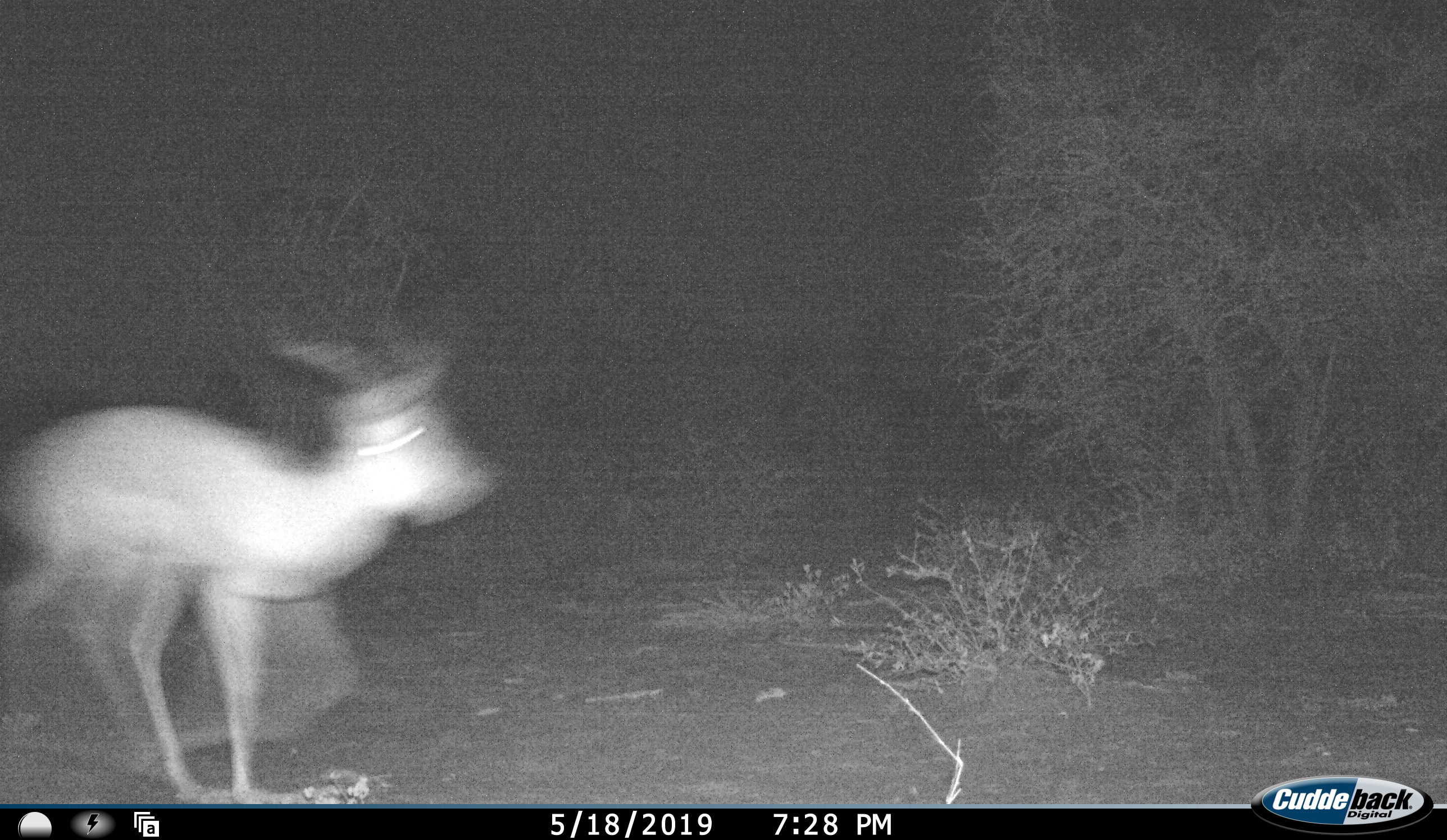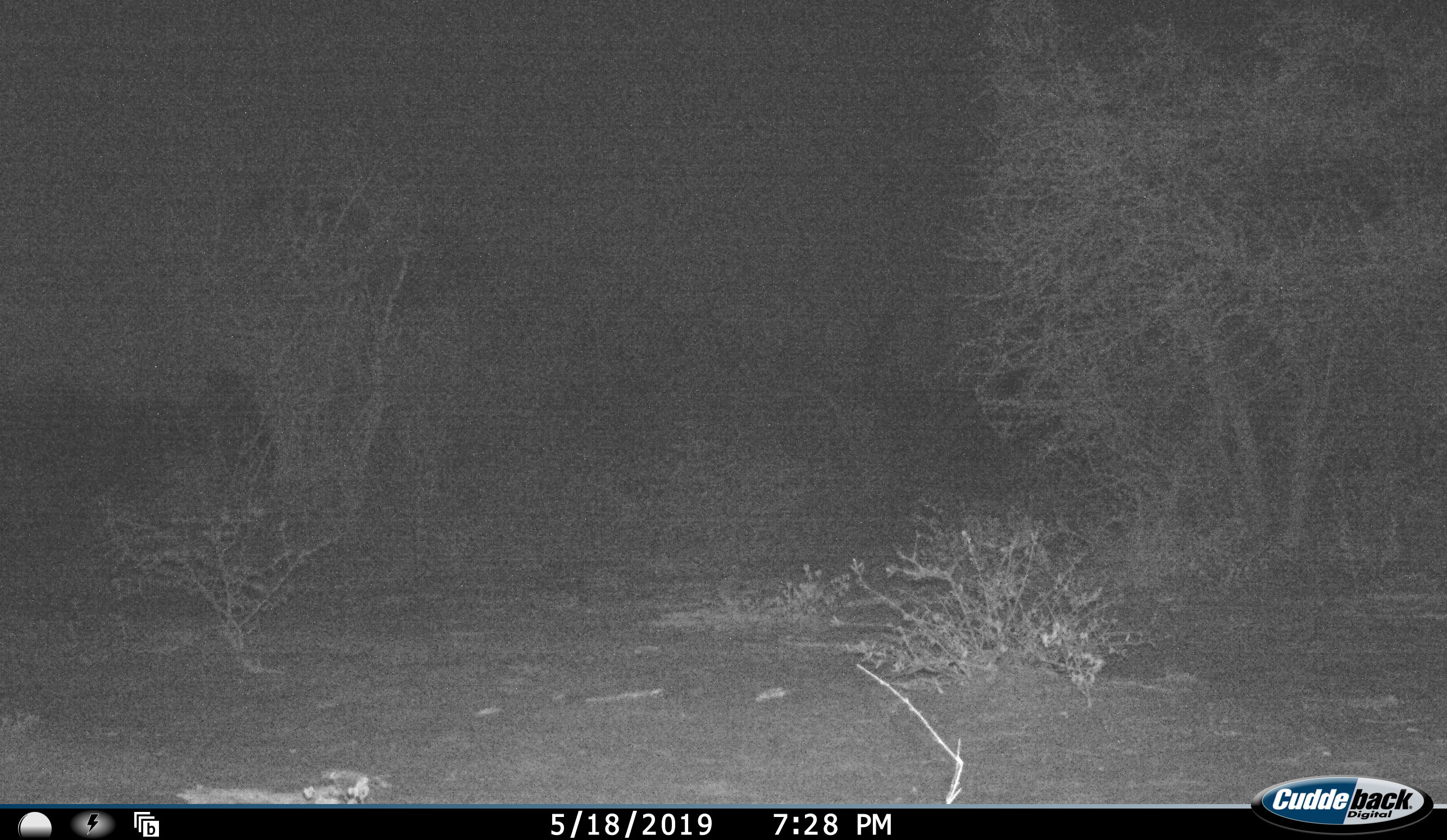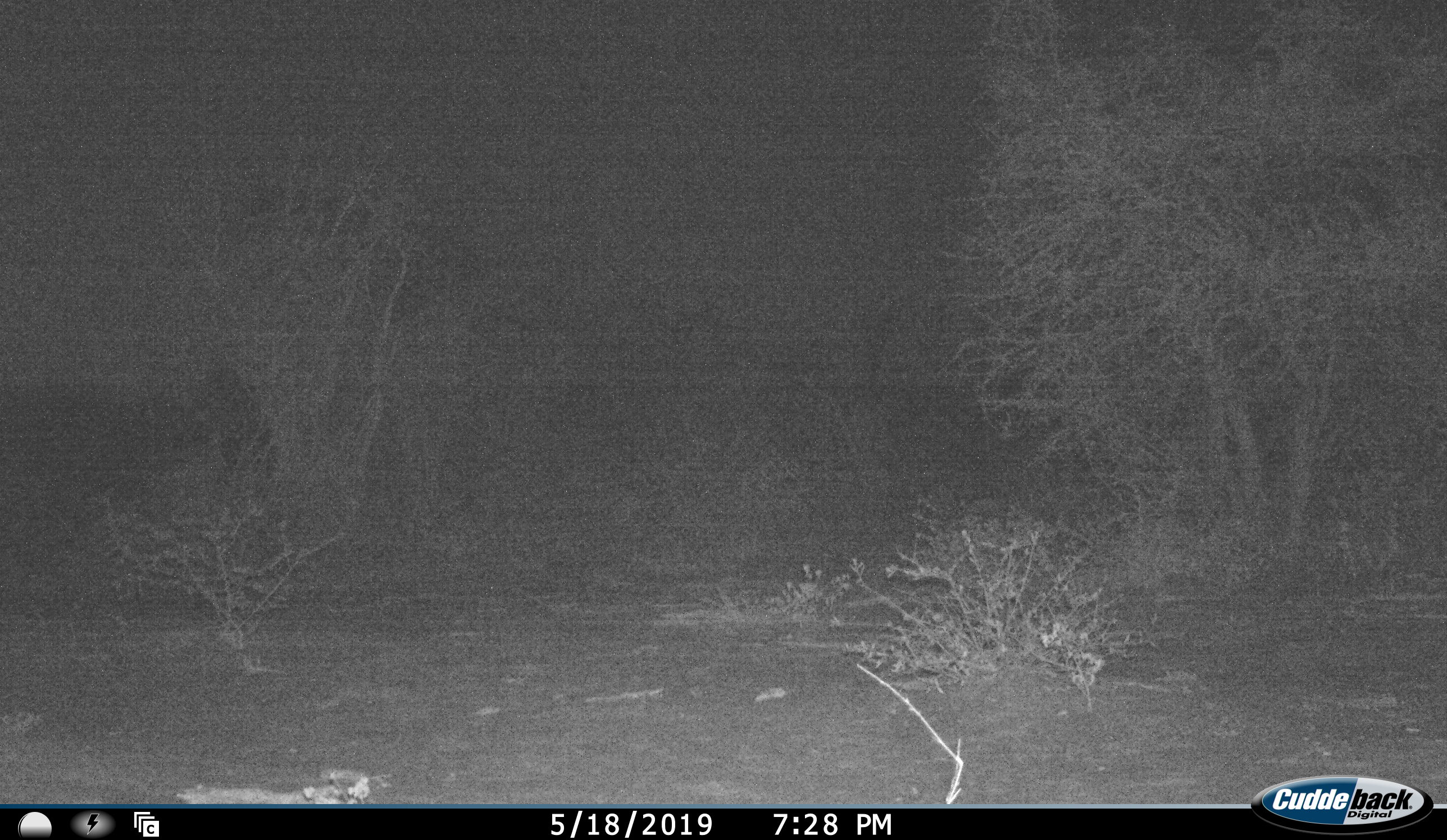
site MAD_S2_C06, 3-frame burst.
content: unidentified animal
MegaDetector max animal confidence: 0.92